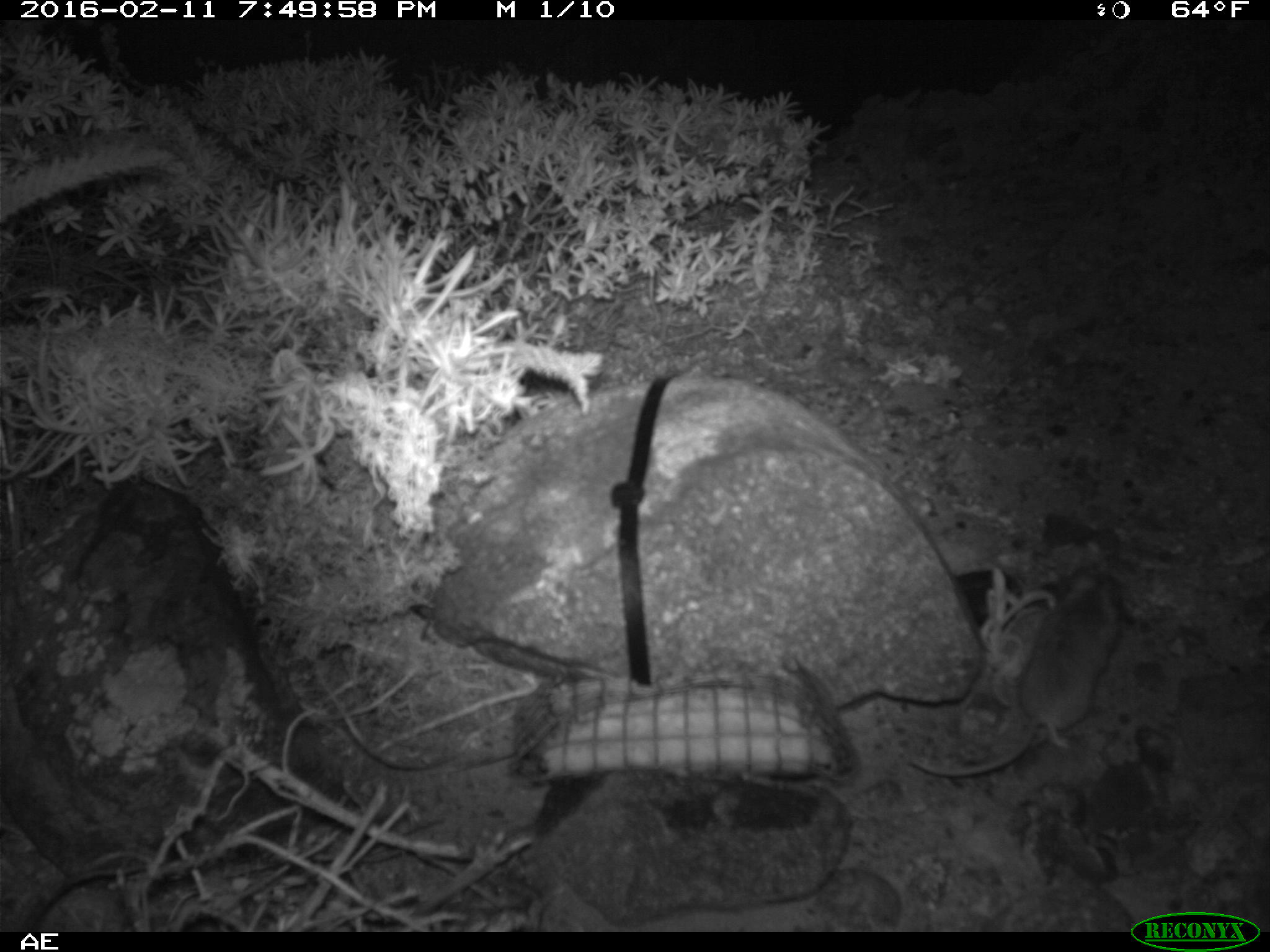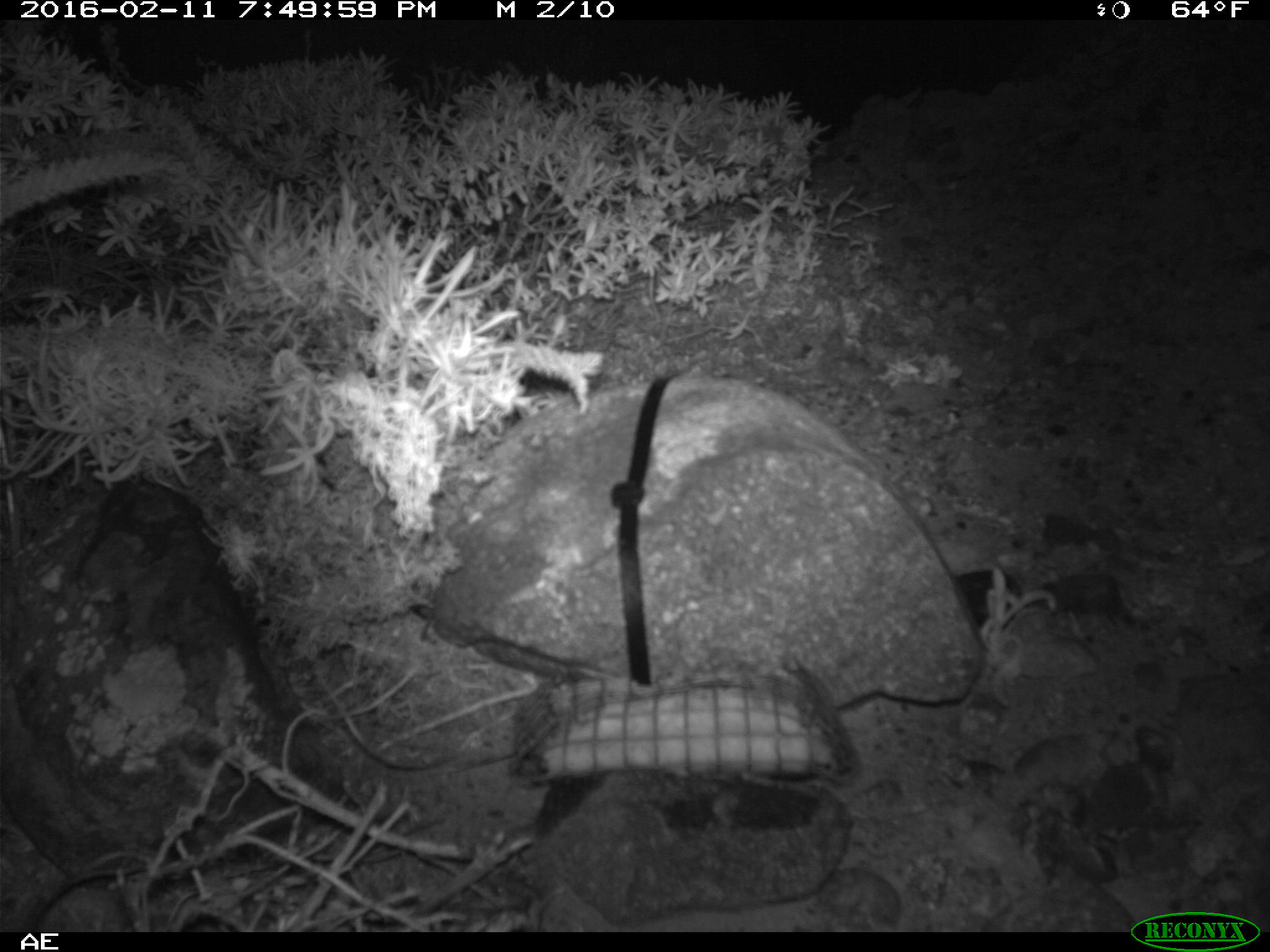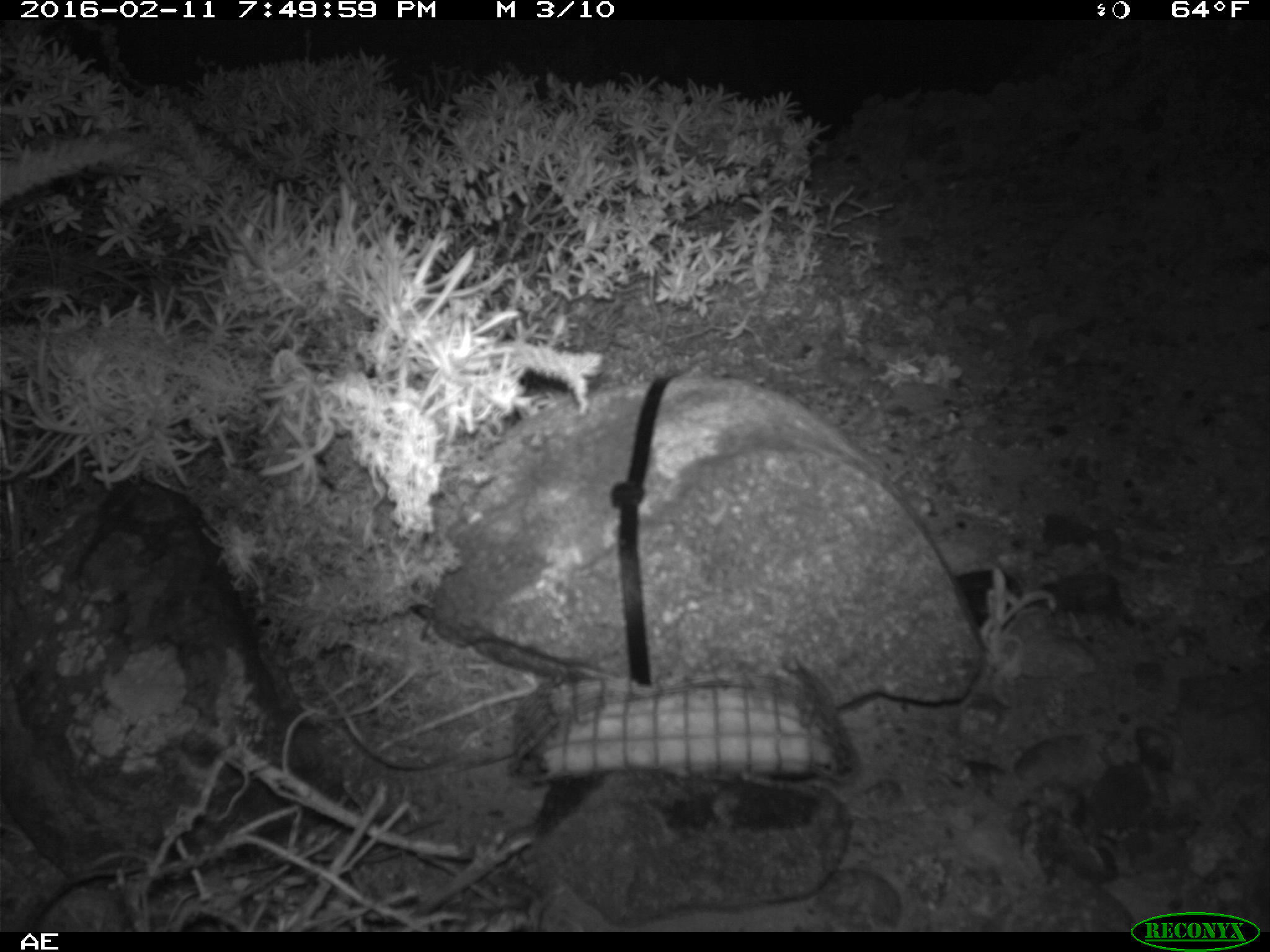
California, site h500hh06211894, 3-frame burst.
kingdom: Animalia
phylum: Chordata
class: Mammalia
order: Rodentia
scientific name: Rodentia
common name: rodent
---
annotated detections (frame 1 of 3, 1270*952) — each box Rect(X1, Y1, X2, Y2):
rodent: Rect(910, 566, 1123, 775)